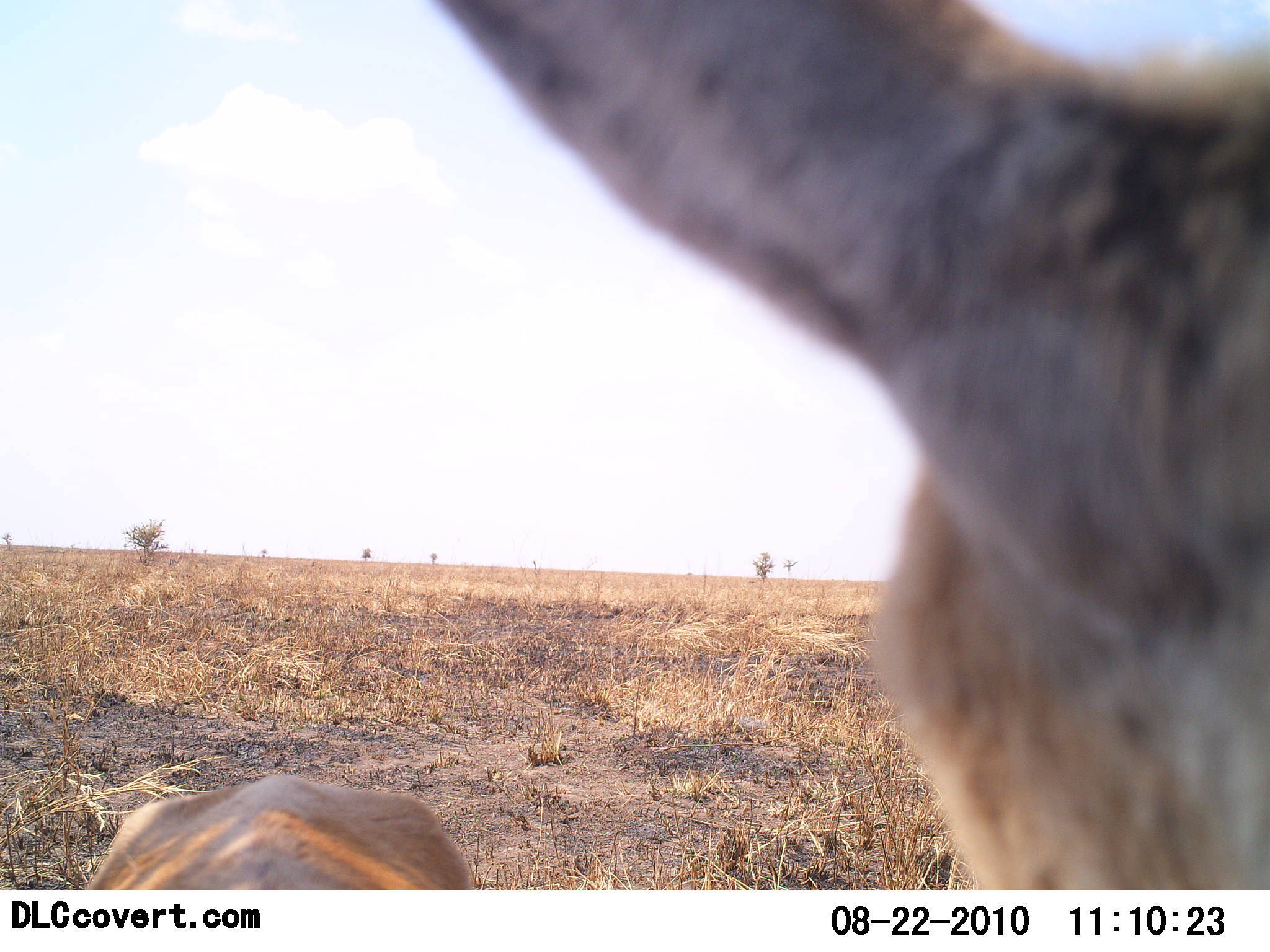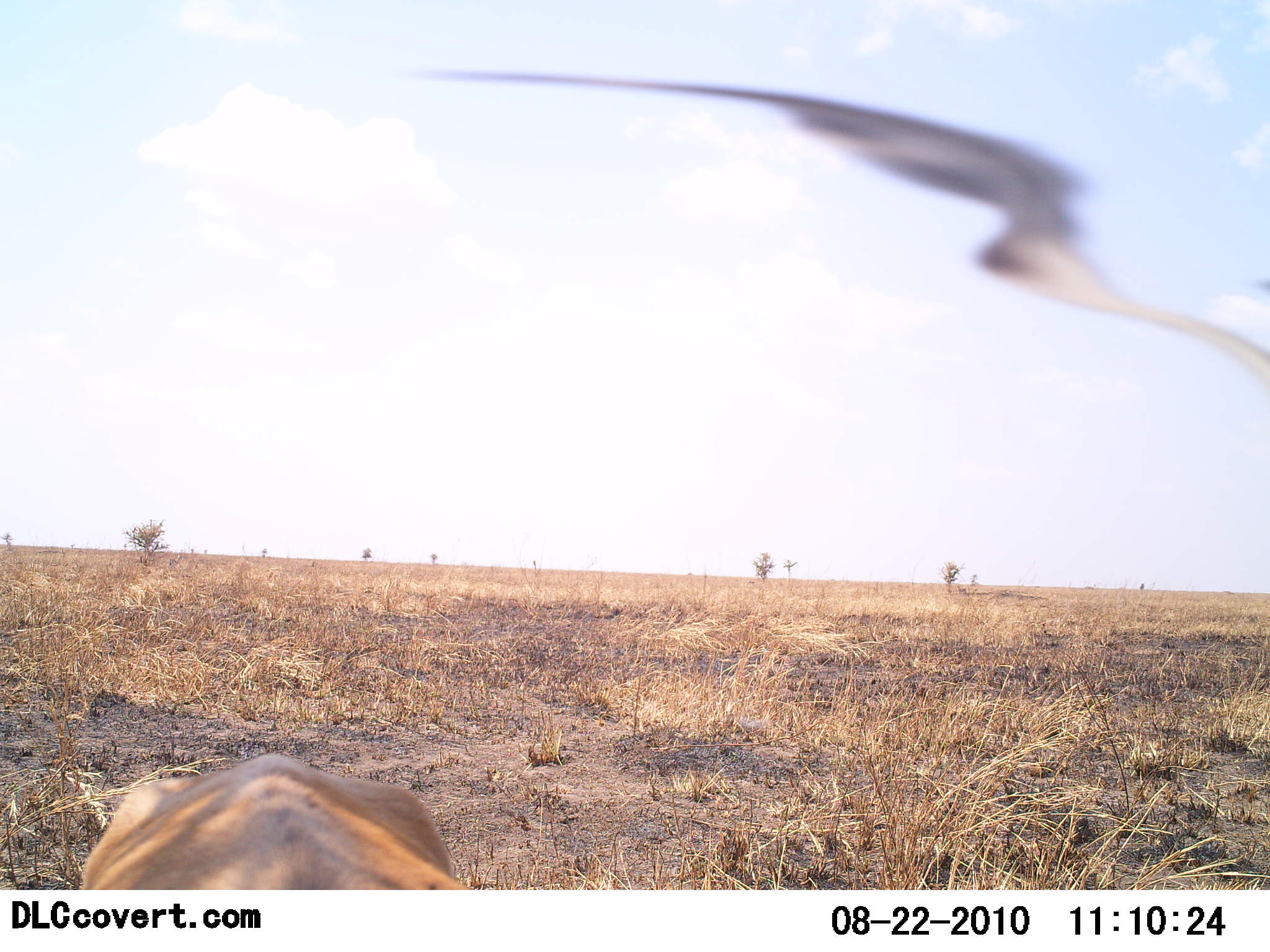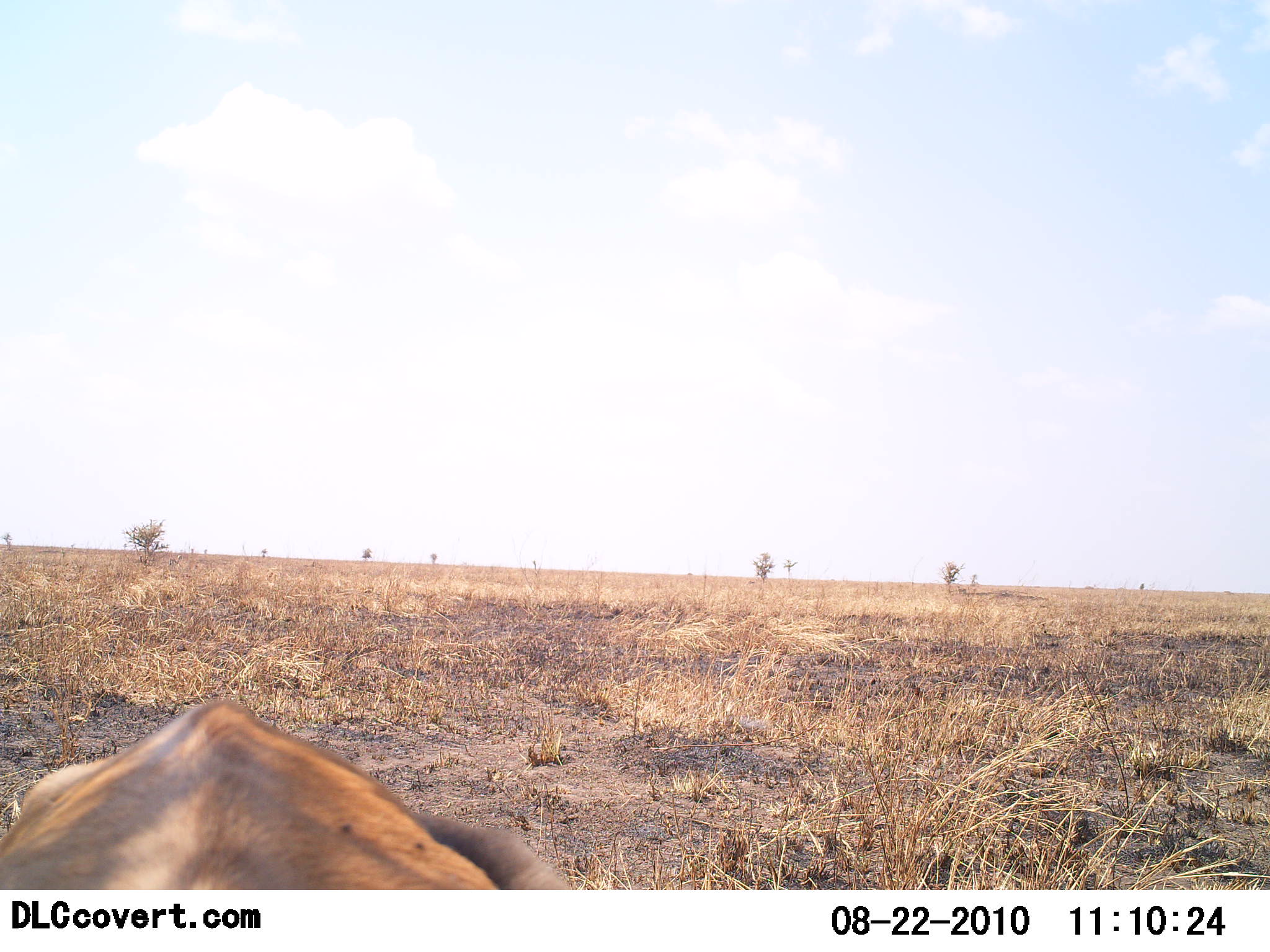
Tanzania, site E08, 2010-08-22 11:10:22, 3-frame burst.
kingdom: Animalia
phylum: Chordata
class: Mammalia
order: Artiodactyla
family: Bovidae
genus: Aepyceros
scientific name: Aepyceros melampus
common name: impala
Impala (Aepyceros melampus), count 1. Behavior (volunteer vote fractions): standing 71%, resting 14%, moving 29%, interacting 0%. Young present (vote fraction): 0%. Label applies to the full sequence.